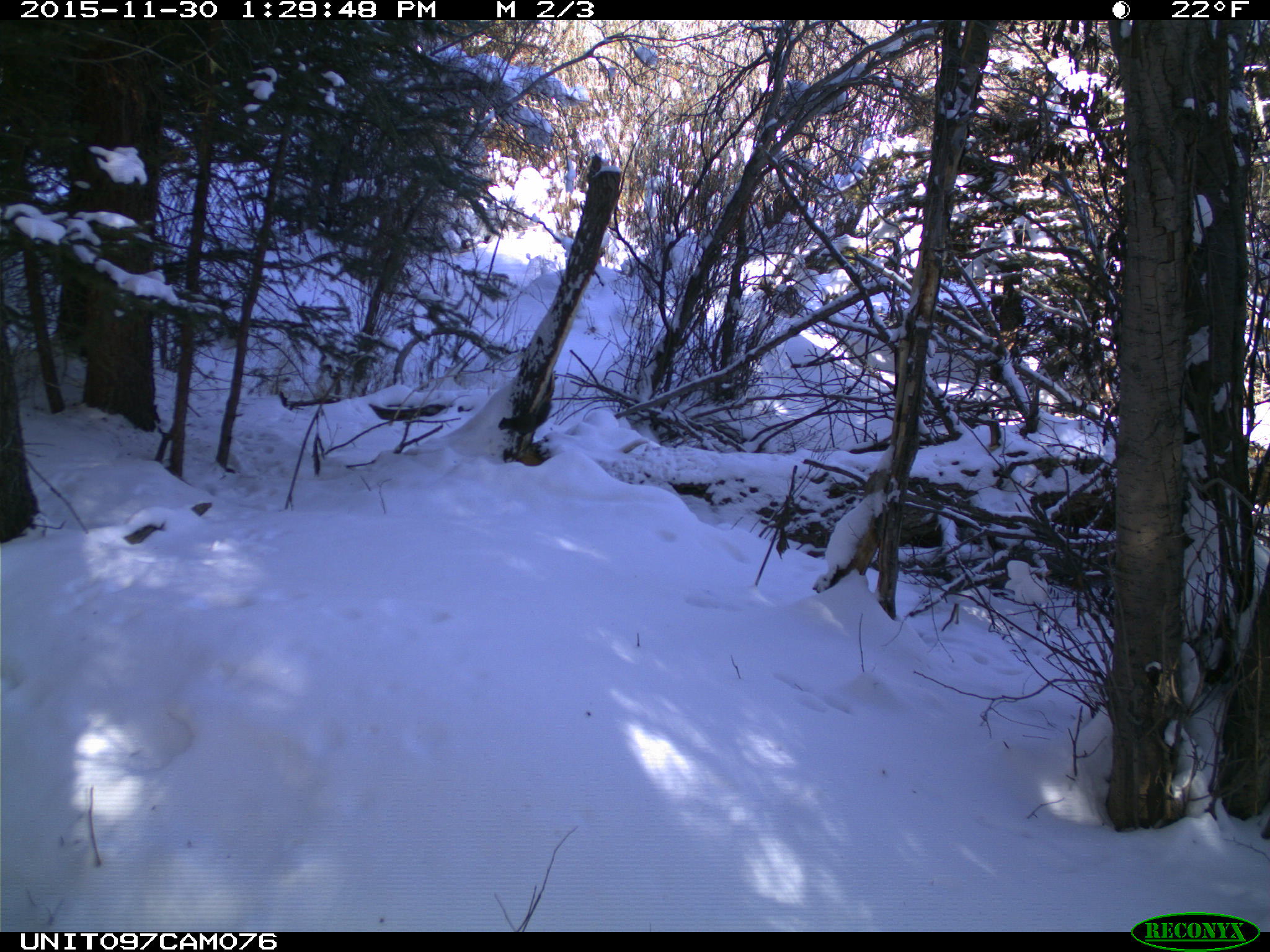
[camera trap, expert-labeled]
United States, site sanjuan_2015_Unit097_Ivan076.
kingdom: Animalia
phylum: Chordata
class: Mammalia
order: Rodentia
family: Sciuridae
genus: Tamiasciurus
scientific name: Tamiasciurus hudsonicus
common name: american red squirrel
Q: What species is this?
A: Tamiasciurus hudsonicus (american red squirrel).